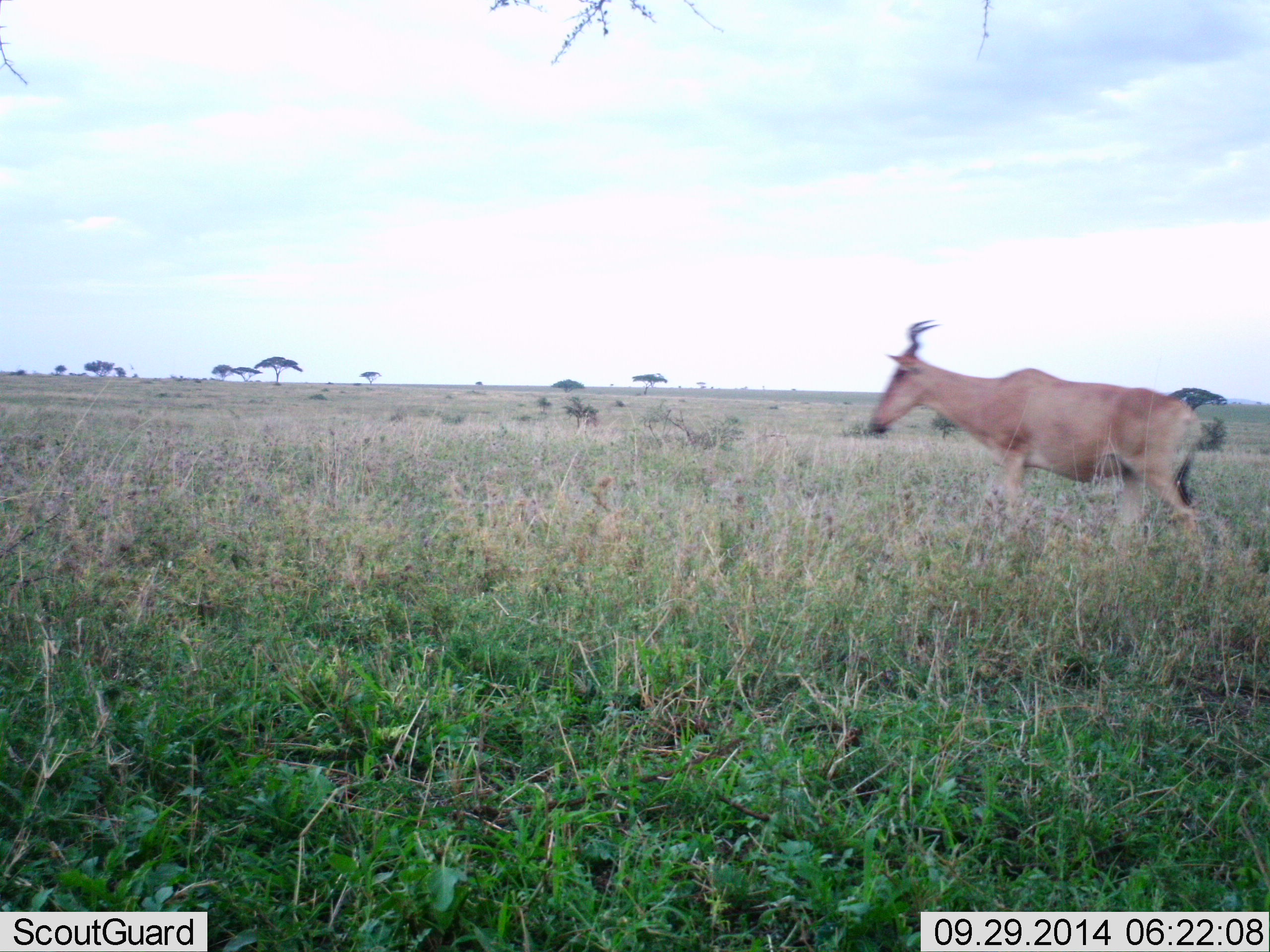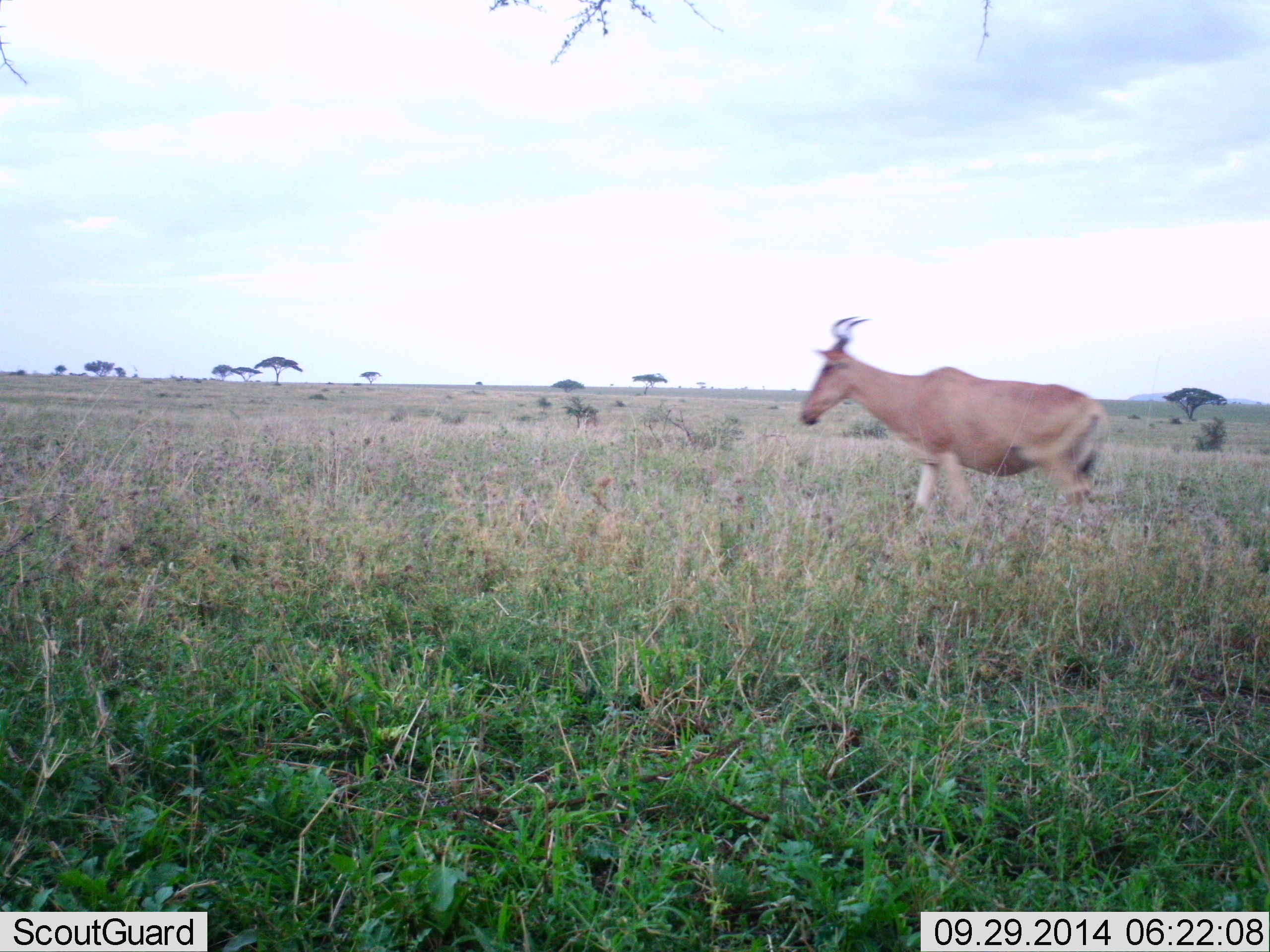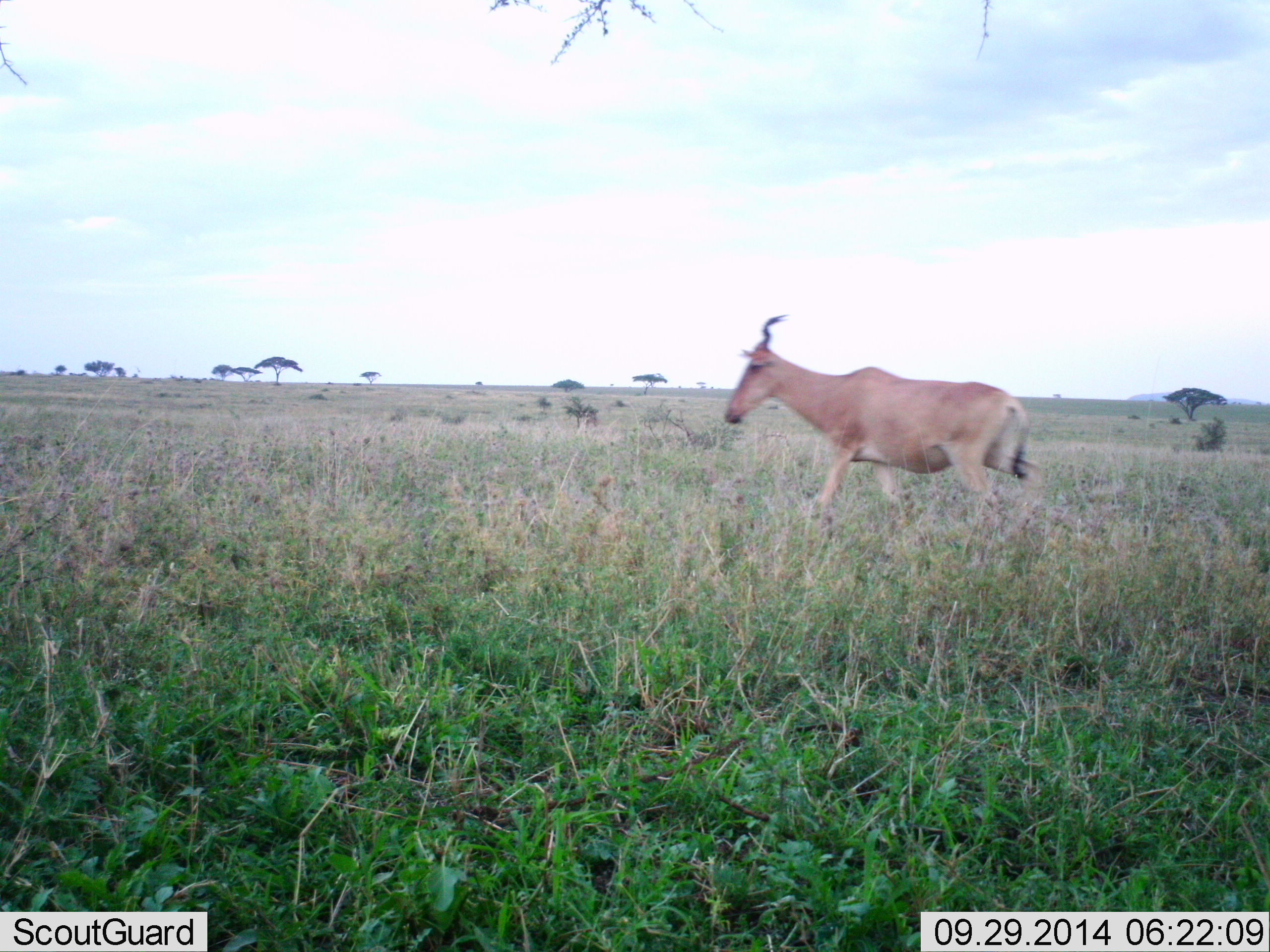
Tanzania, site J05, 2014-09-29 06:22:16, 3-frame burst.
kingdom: Animalia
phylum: Chordata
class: Mammalia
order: Artiodactyla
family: Bovidae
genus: Alcelaphus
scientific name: Alcelaphus buselaphus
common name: hartebeest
Hartebeest (Alcelaphus buselaphus), count 1. Behavior (volunteer vote fractions): standing 0%, resting 0%, moving 100%, interacting 0%. Young present (vote fraction): 0%. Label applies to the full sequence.